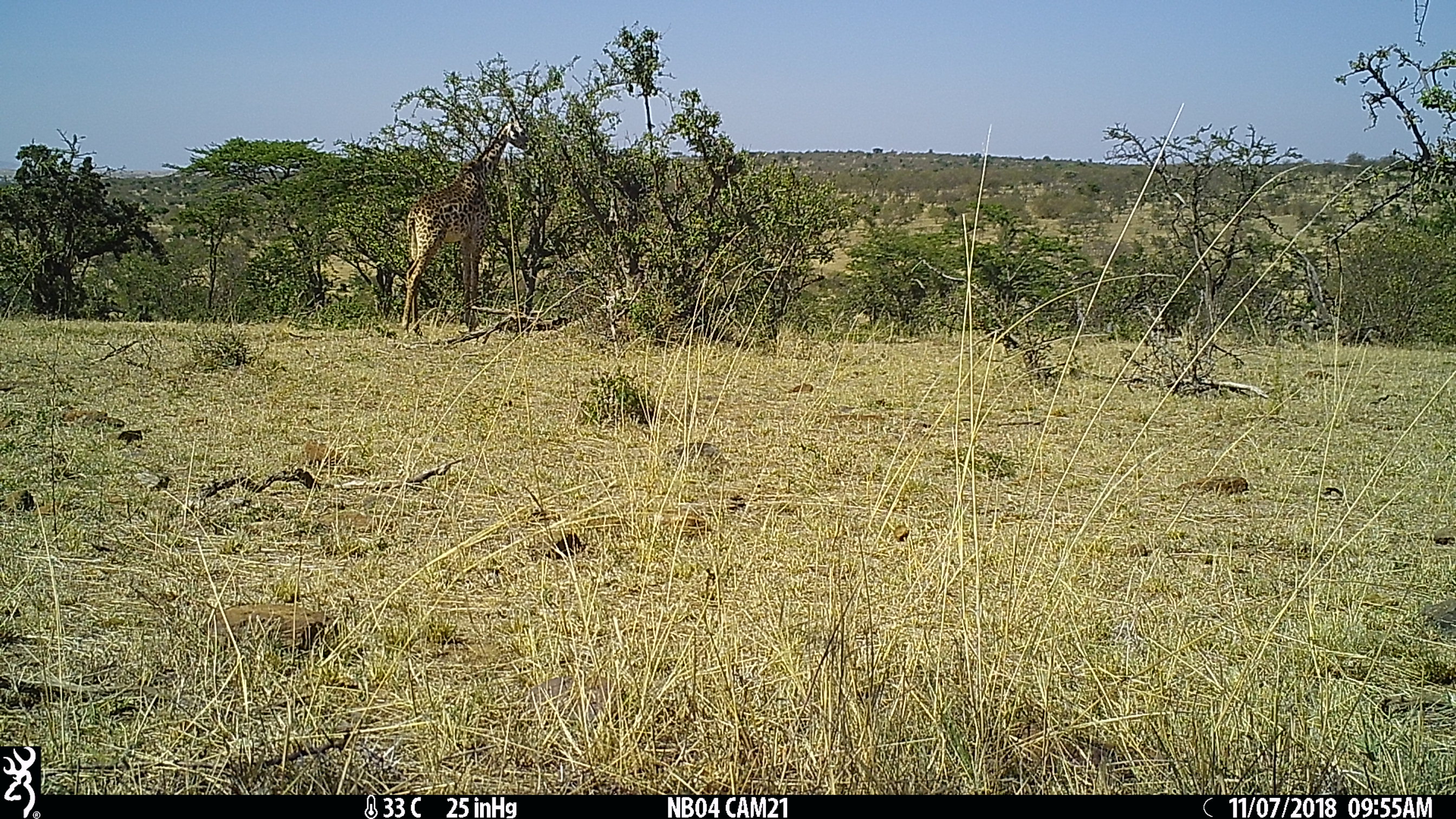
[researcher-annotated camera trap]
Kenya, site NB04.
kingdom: Animalia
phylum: Chordata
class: Mammalia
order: Artiodactyla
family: Giraffidae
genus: Giraffa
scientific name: Giraffa camelopardalis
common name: northern giraffe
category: giraffe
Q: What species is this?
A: Giraffe (northern giraffe) (Giraffa camelopardalis).